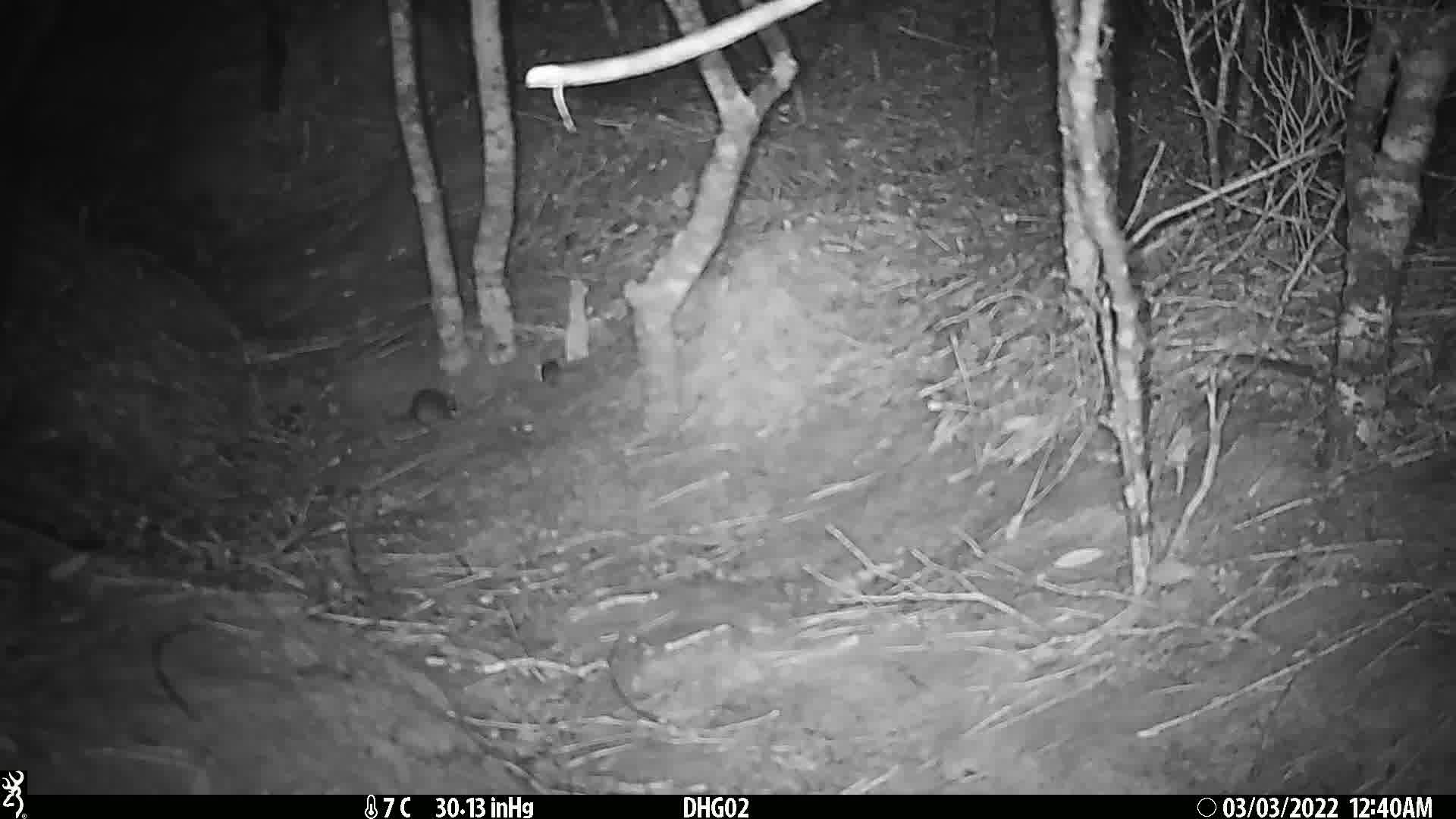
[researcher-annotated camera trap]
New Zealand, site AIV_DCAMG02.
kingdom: Animalia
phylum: Chordata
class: Mammalia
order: Rodentia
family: Muridae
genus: Mus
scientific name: Mus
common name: mouse